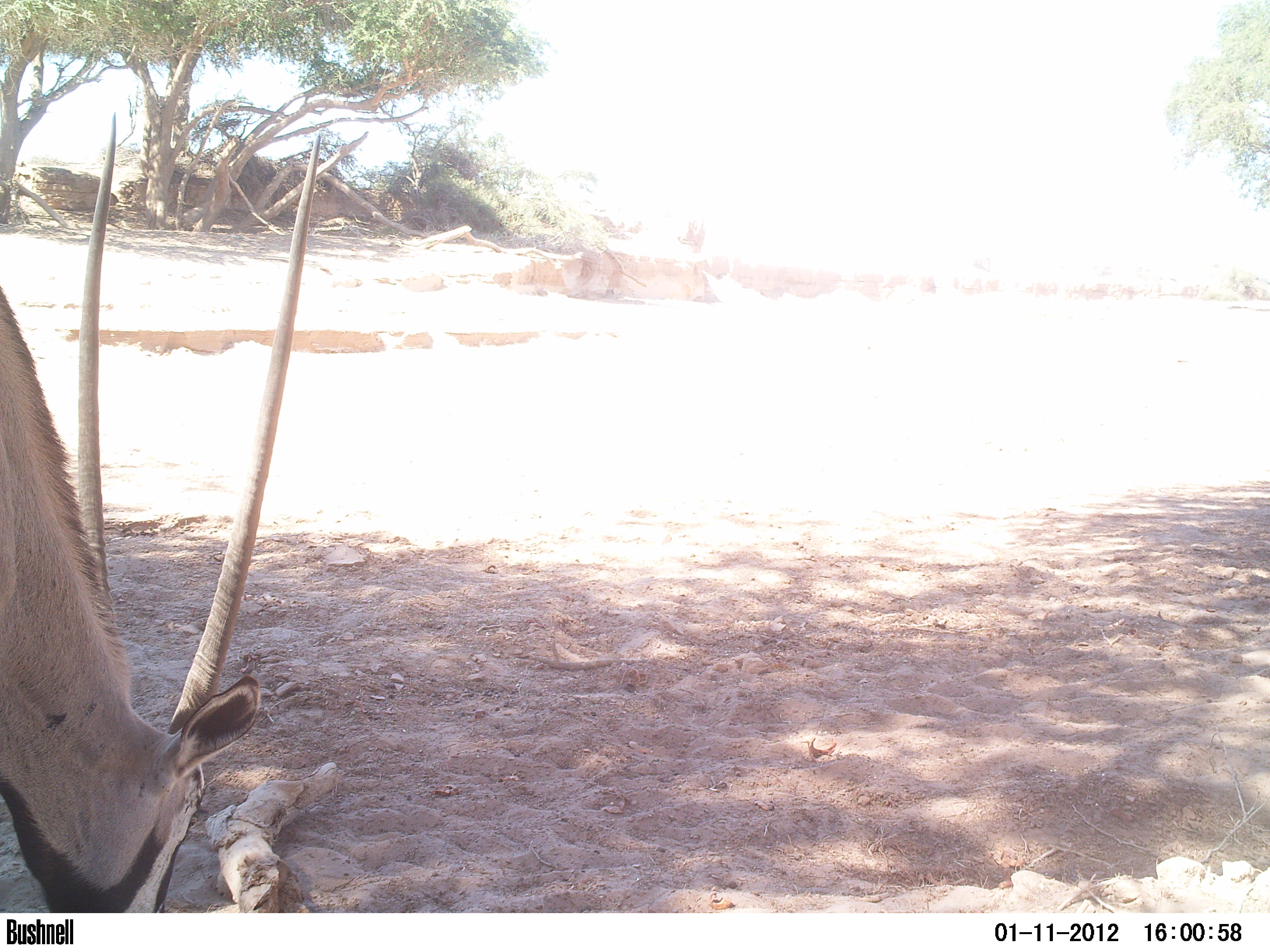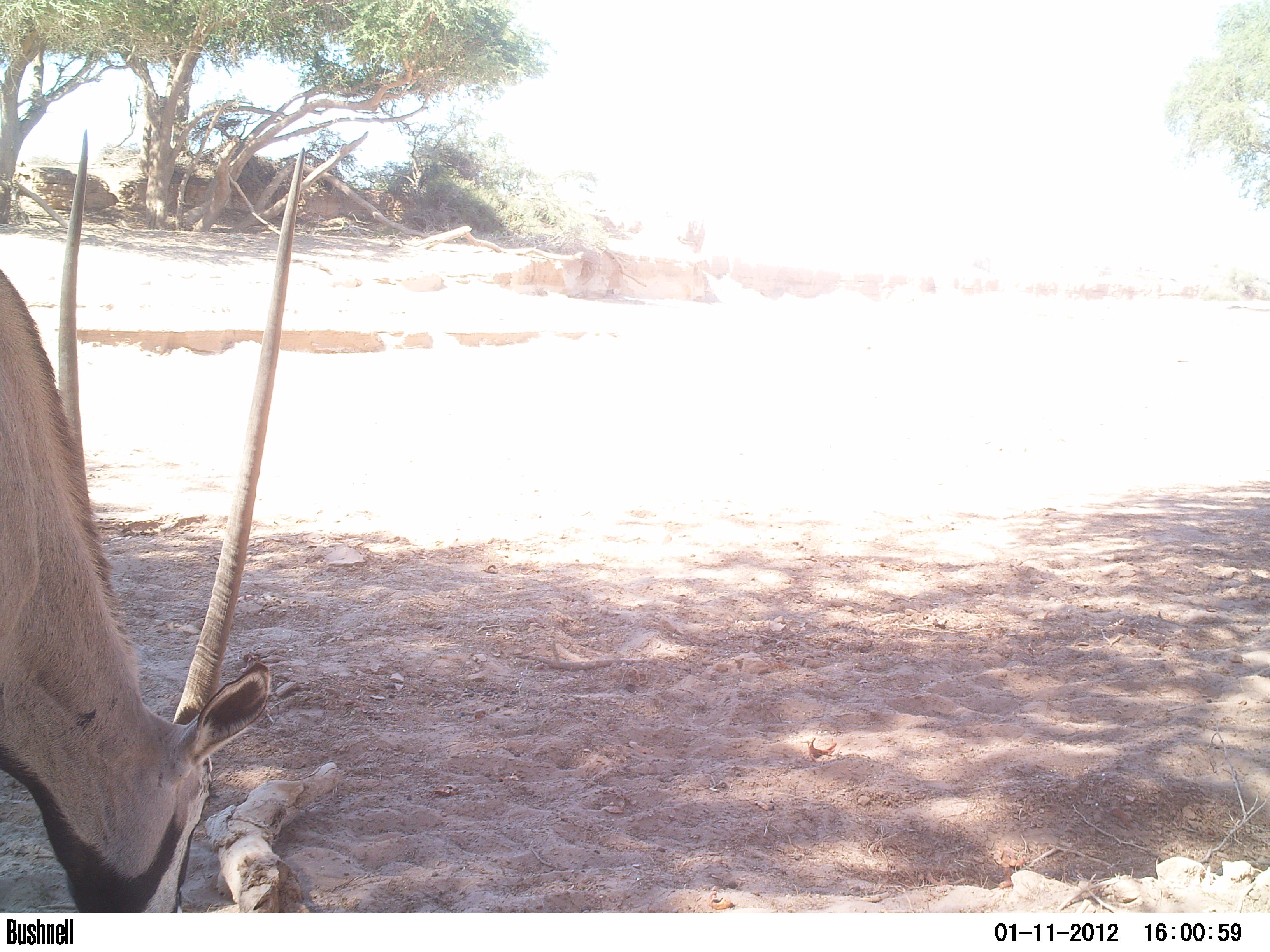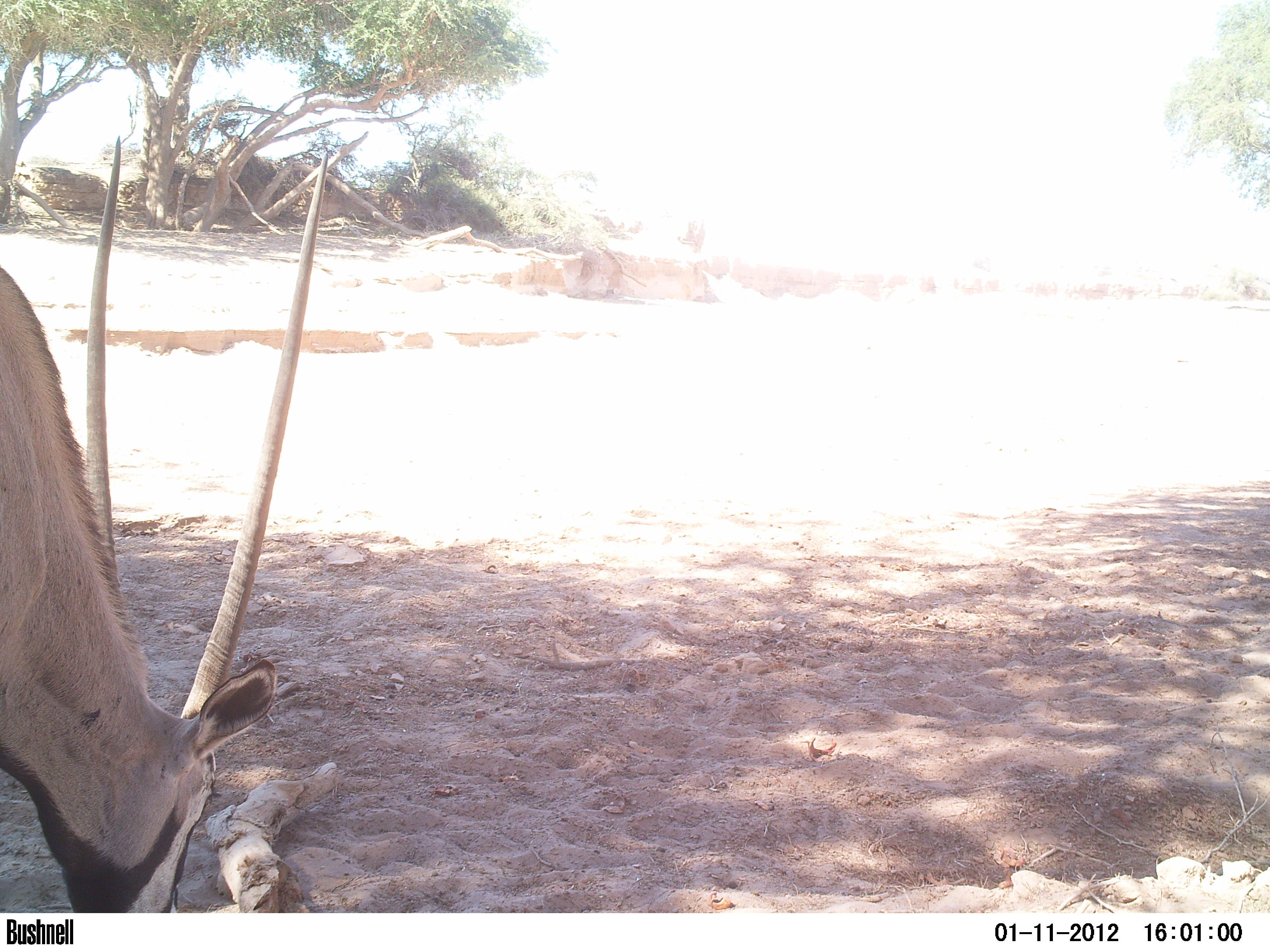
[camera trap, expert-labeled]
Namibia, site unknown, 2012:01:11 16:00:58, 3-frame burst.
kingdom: Animalia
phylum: Chordata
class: Mammalia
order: Artiodactyla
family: Bovidae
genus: Oryx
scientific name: Oryx gazella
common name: gemsbok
Oryx gazella (gemsbok).